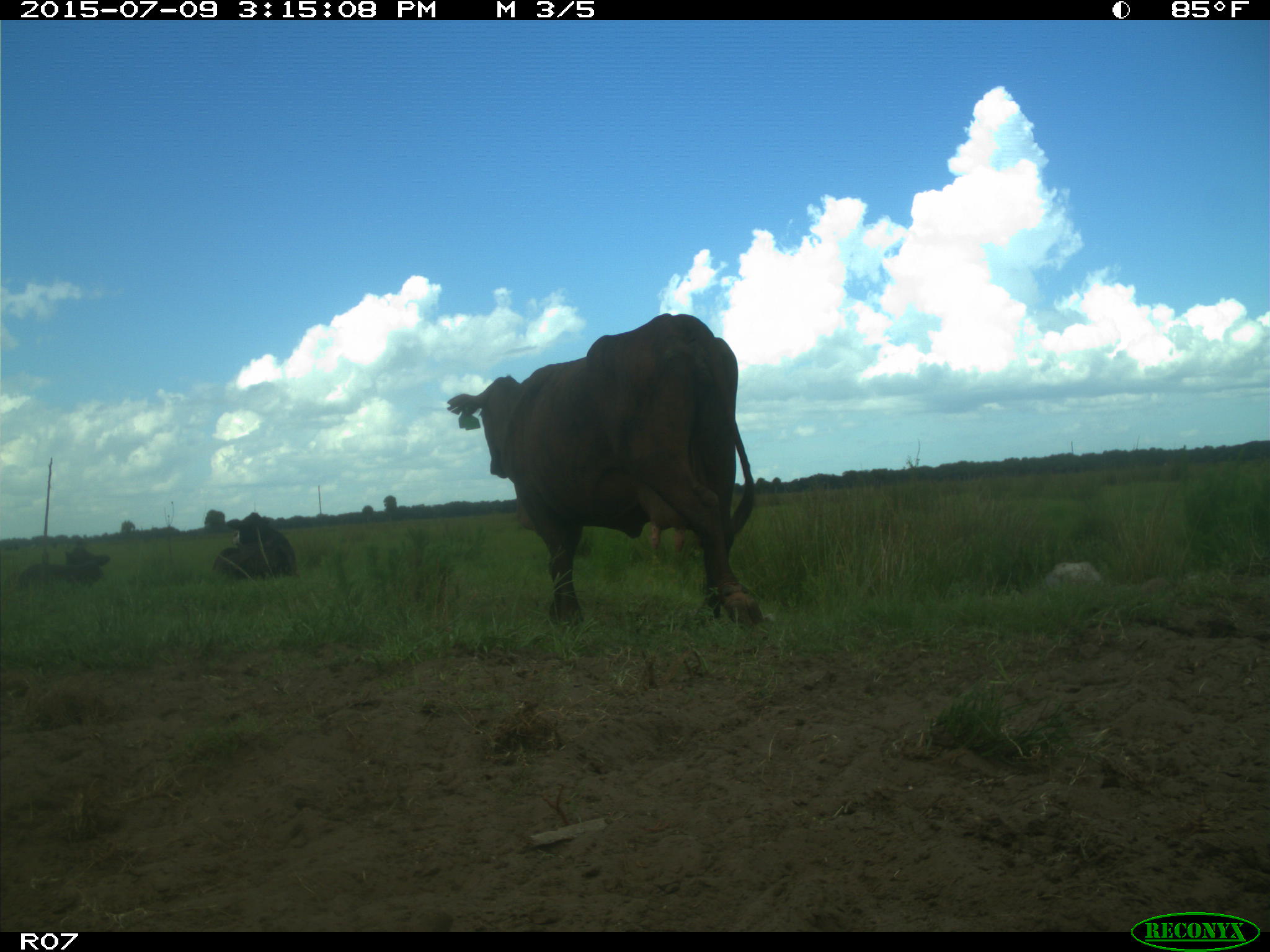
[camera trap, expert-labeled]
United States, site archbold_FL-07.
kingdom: Animalia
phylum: Chordata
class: Mammalia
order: Artiodactyla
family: Bovidae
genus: Bos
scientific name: Bos taurus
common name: domestic cow